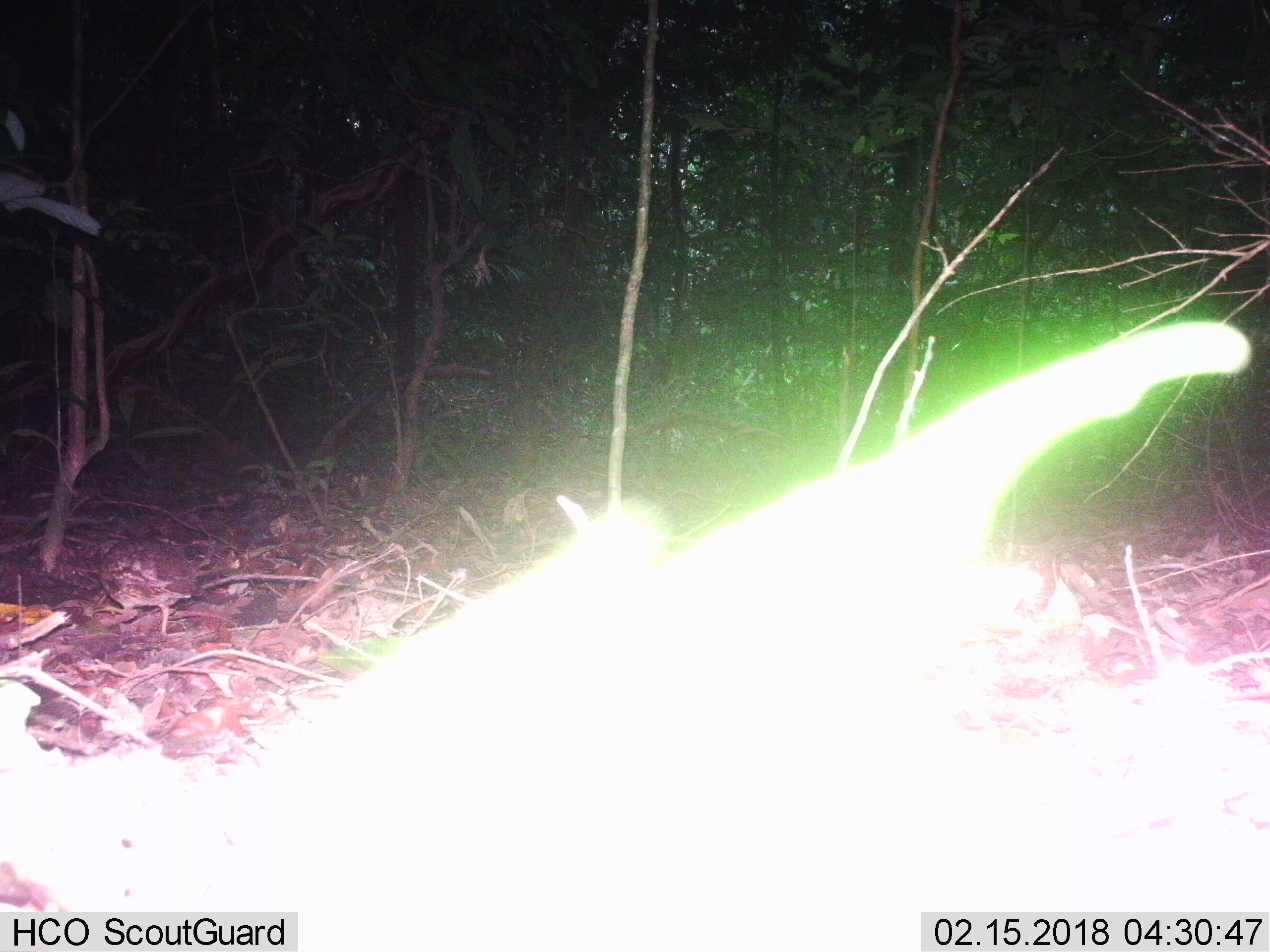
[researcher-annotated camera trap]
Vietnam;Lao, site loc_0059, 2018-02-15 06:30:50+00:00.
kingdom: Animalia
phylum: Chordata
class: Mammalia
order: Rodentia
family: Hystricidae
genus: Hystrix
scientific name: Hystrix brachyura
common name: malayan porcupine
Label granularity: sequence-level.